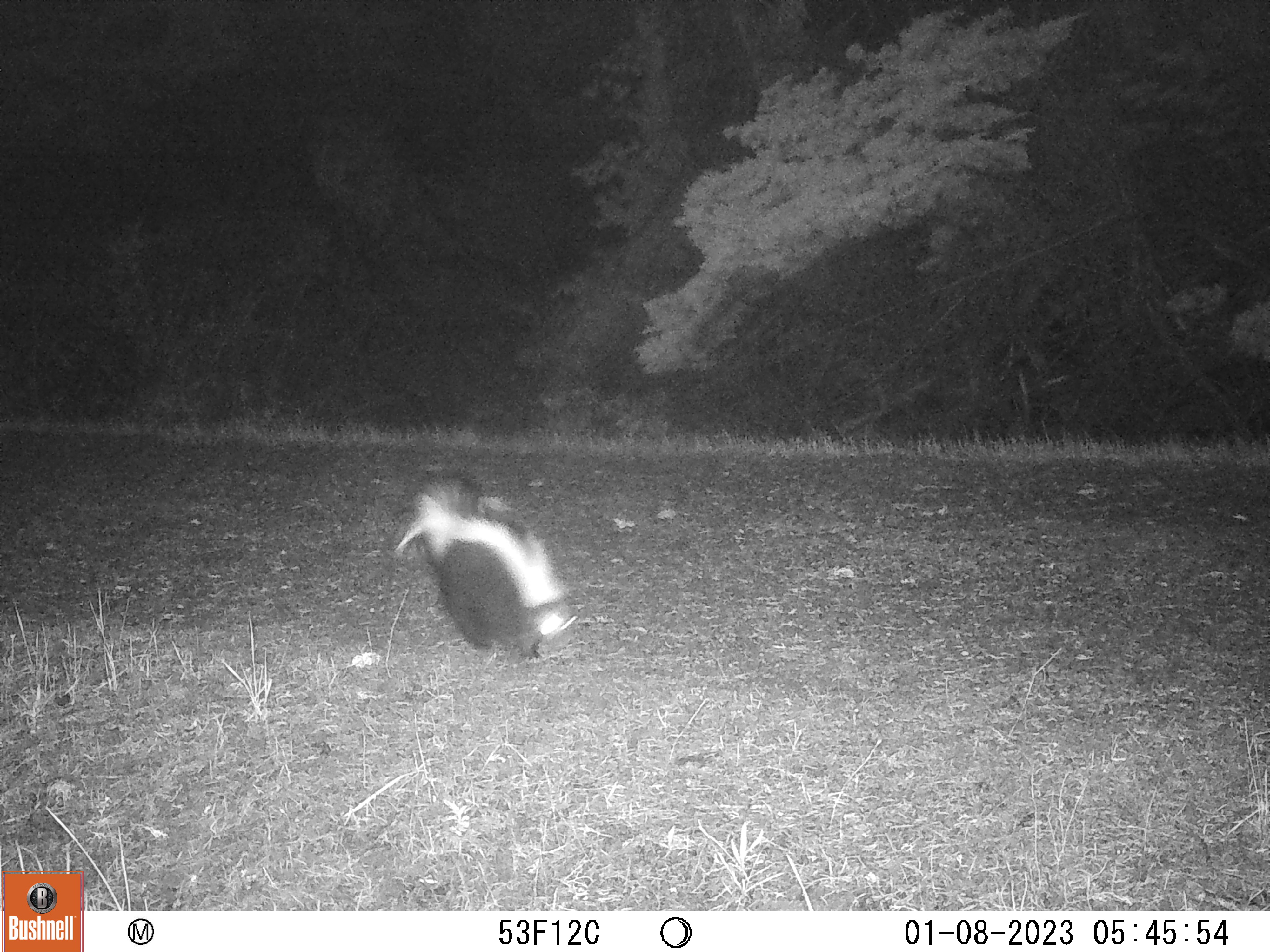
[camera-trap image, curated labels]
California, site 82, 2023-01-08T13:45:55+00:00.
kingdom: Animalia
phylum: Chordata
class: Mammalia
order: Carnivora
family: Mephitidae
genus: Mephitis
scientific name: Mephitis mephitis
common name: striped skunk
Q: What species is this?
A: Striped skunk (Mephitis mephitis).